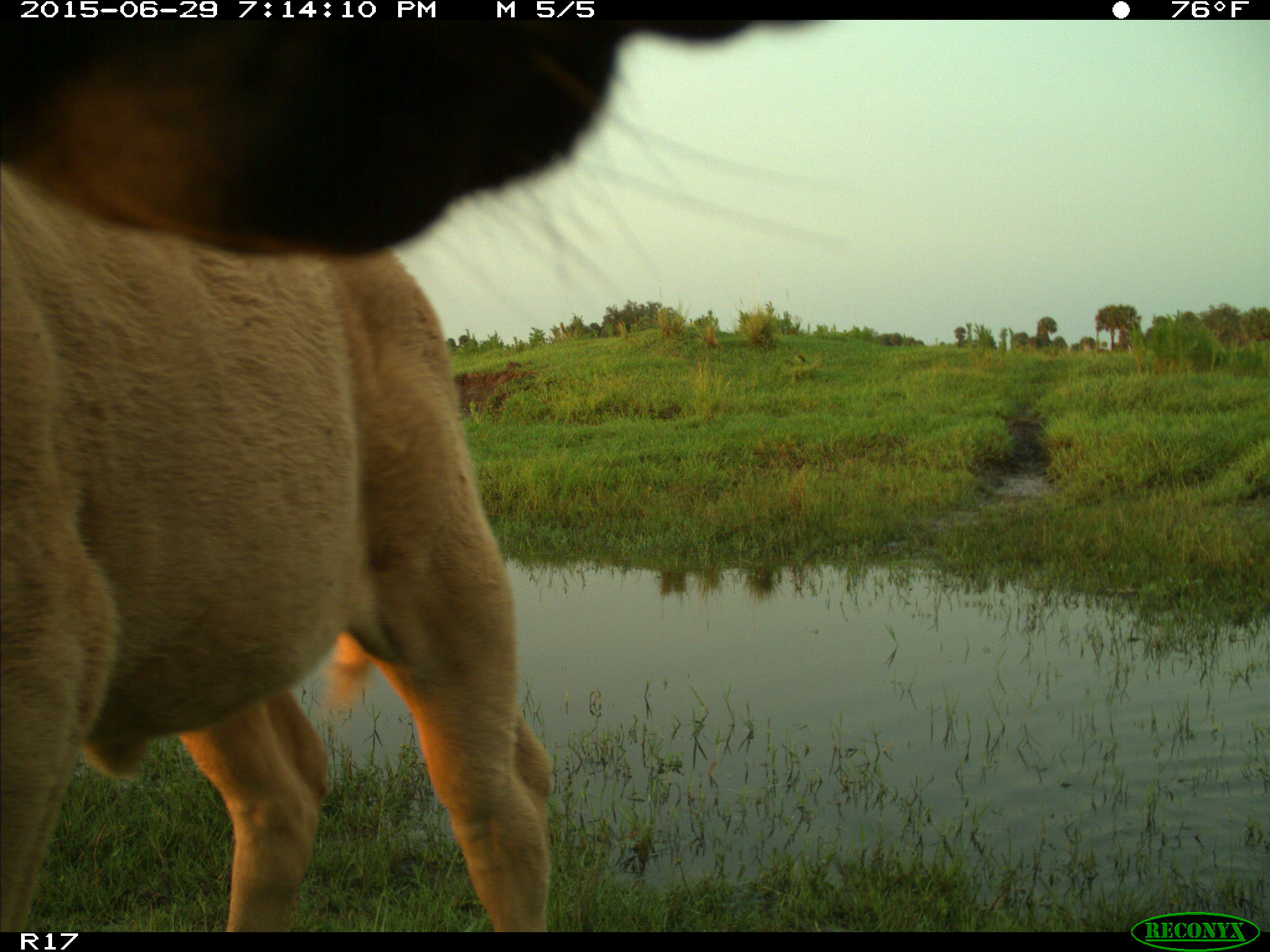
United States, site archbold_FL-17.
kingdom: Animalia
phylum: Chordata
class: Mammalia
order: Artiodactyla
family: Bovidae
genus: Bos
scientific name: Bos taurus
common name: domestic cow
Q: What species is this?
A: Bos taurus (domestic cow).